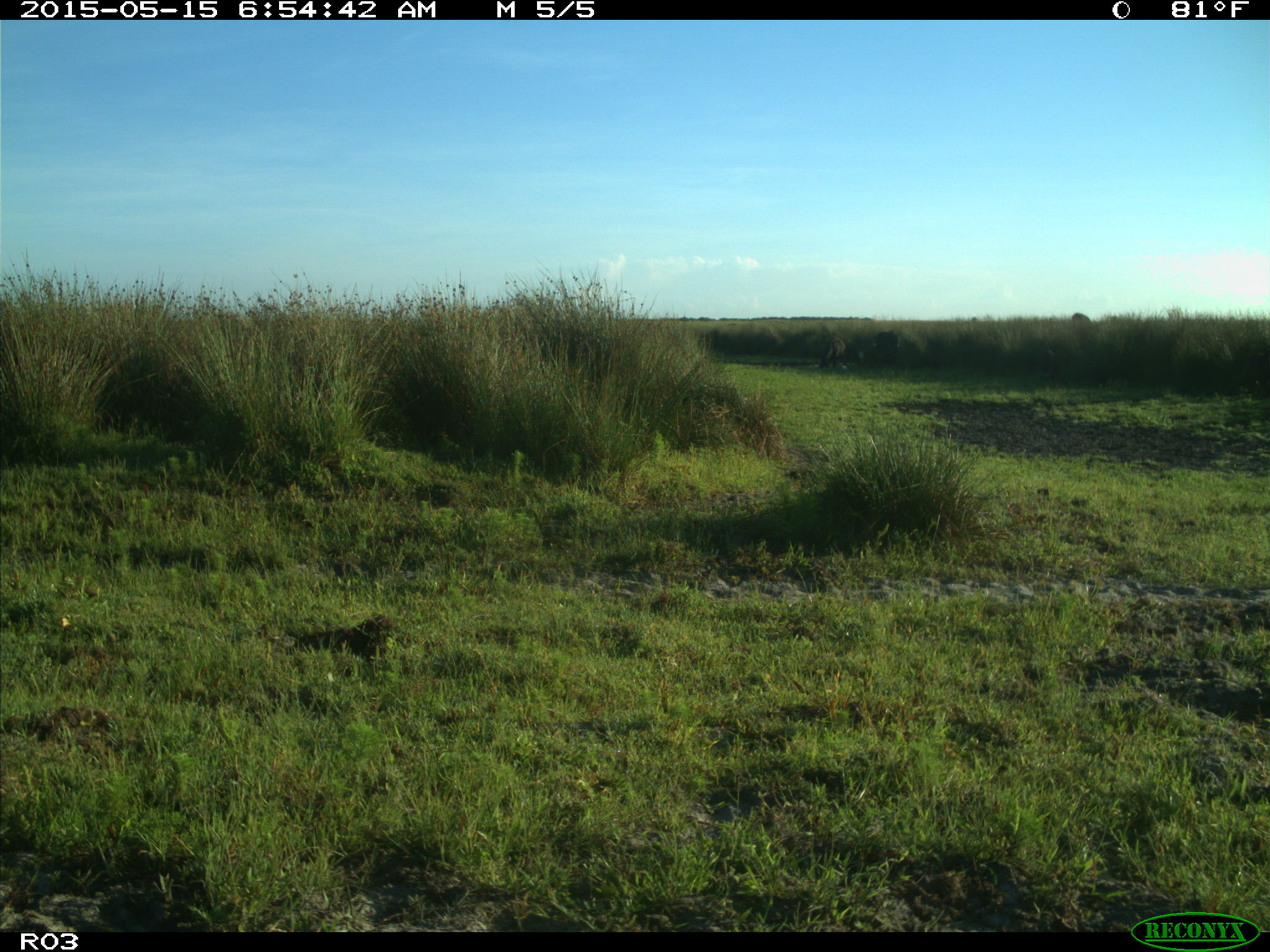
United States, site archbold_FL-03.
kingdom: Animalia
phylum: Chordata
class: Mammalia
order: Artiodactyla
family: Bovidae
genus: Bos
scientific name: Bos taurus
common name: domestic cow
Bos taurus (domestic cow).